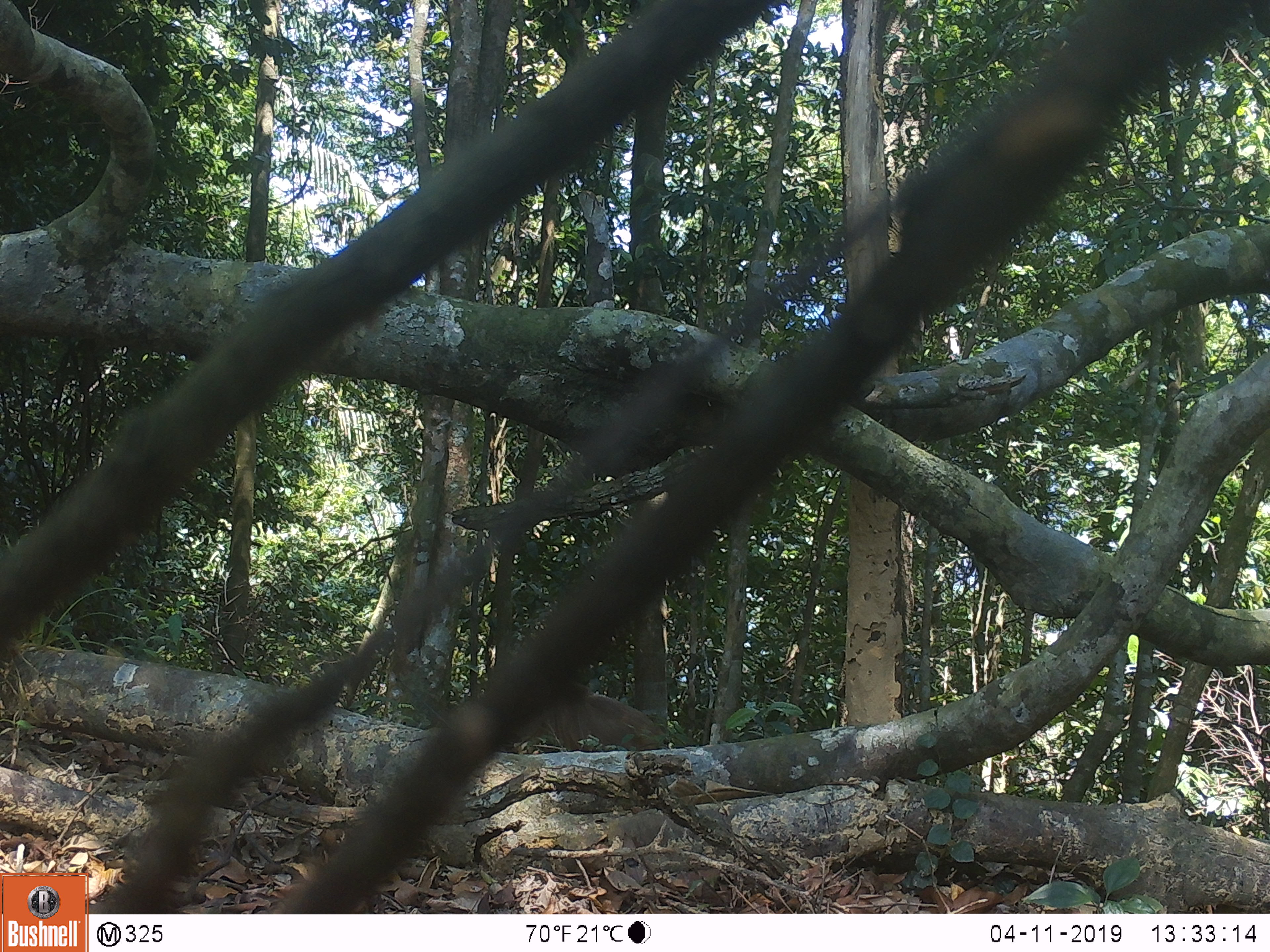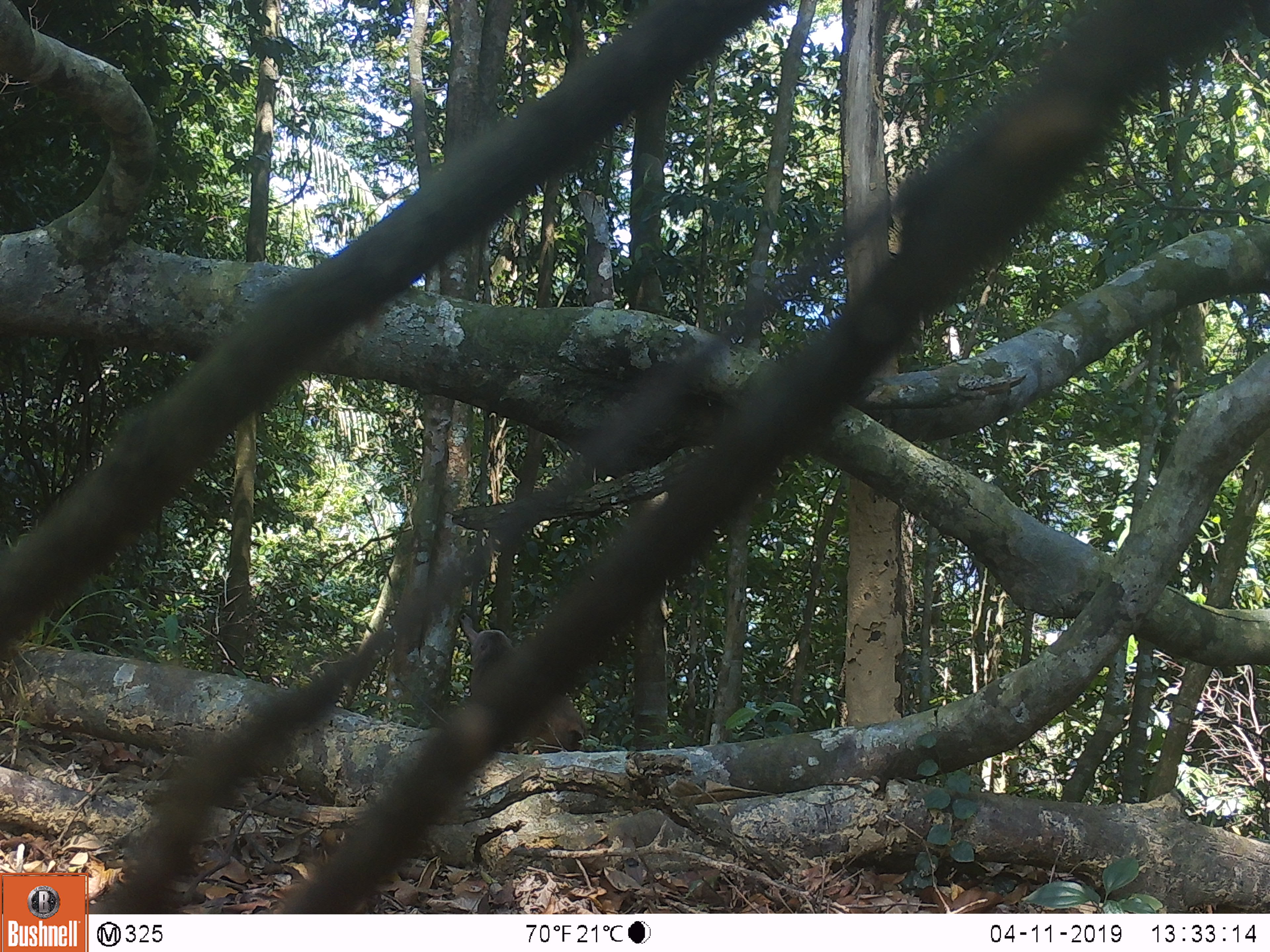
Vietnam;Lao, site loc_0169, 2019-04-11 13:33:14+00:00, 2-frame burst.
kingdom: Animalia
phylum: Chordata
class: Mammalia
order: Primates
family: Cercopithecidae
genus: Macaca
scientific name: Macaca arctoides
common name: stump-tailed macaque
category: stump tailed macaque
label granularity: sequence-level